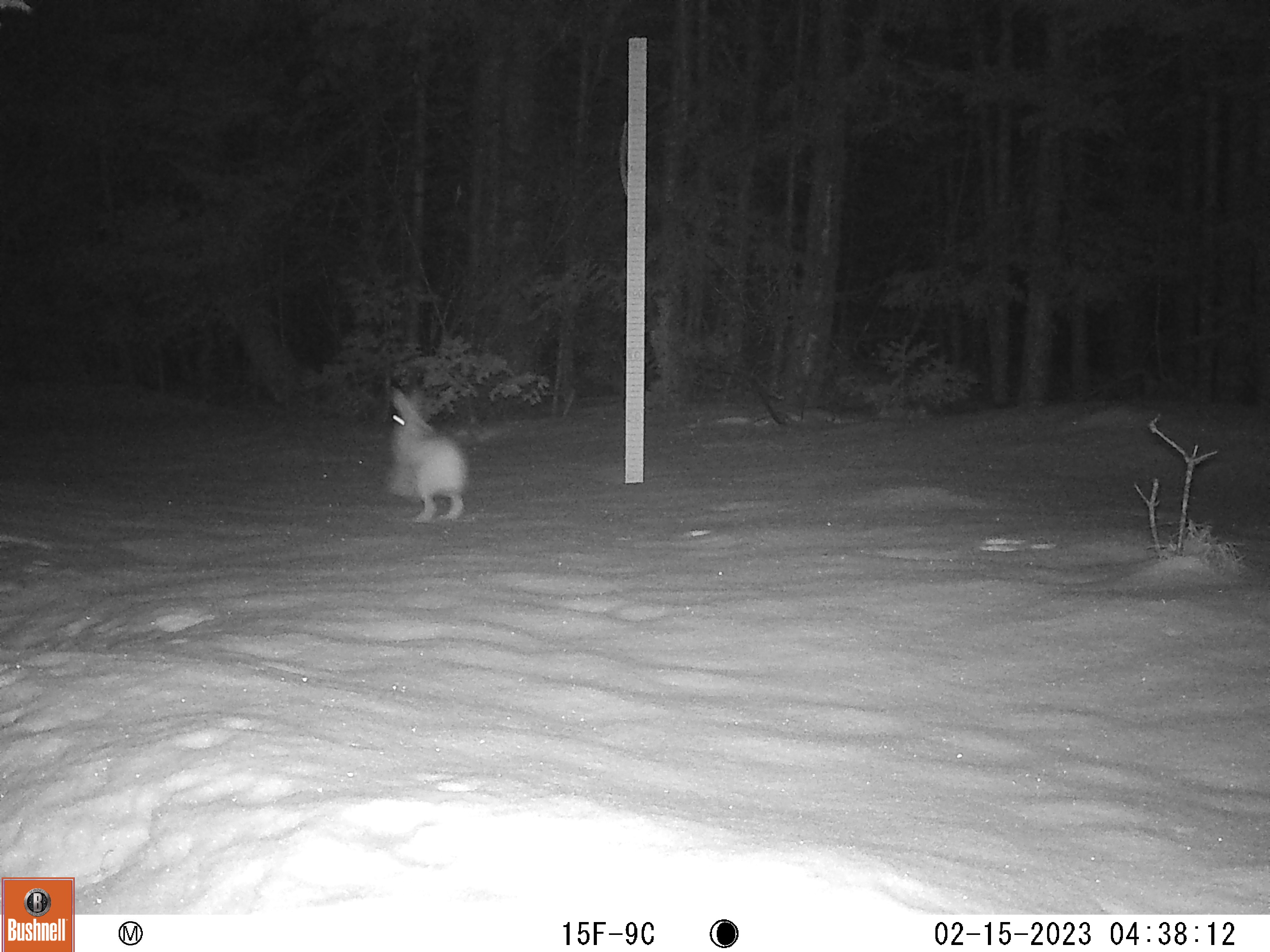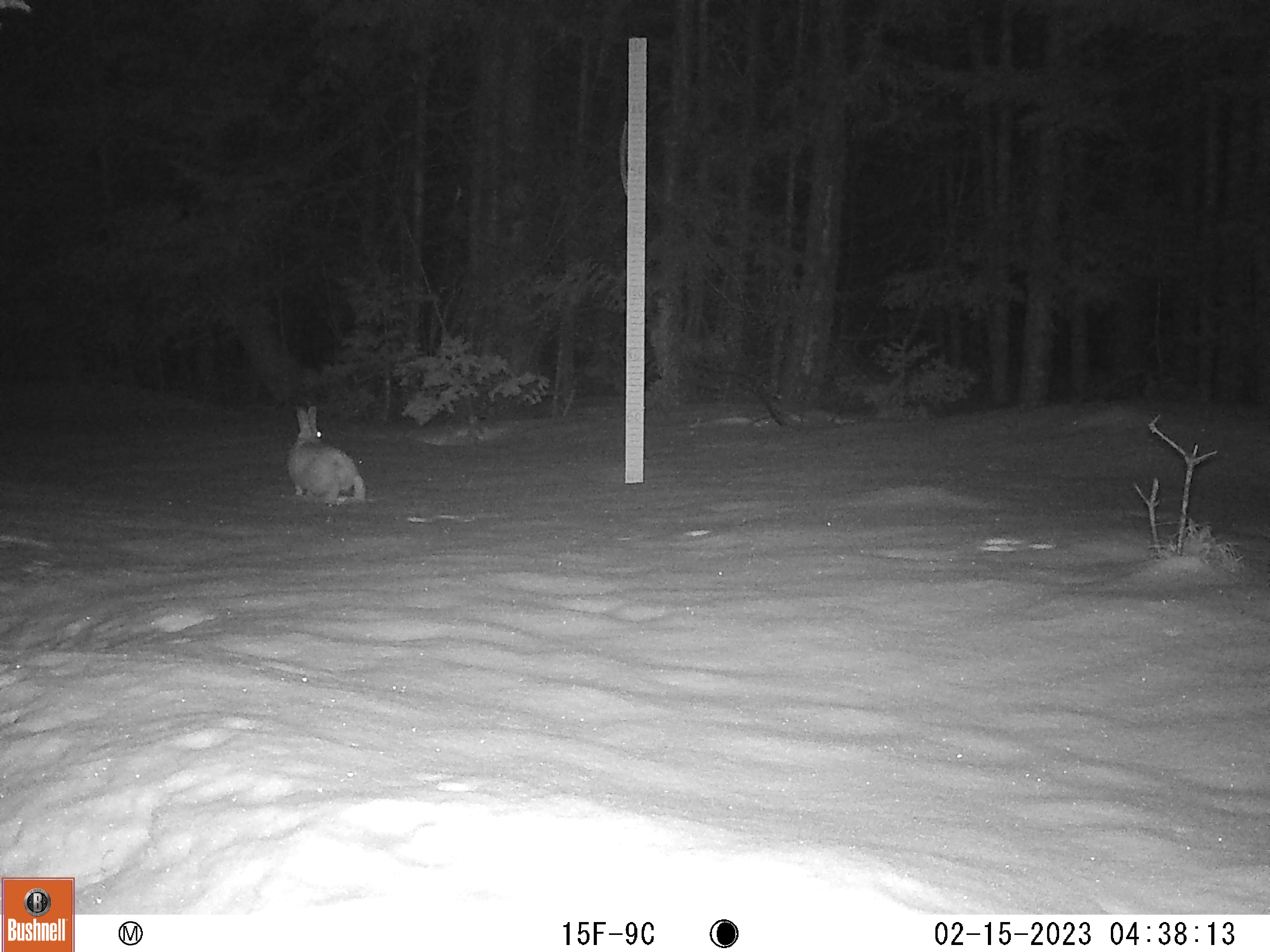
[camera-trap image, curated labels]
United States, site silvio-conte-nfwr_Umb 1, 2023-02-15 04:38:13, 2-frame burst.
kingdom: Animalia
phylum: Chordata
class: Mammalia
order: Lagomorpha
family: Leporidae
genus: Lepus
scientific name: Lepus americanus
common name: snowshoe hare